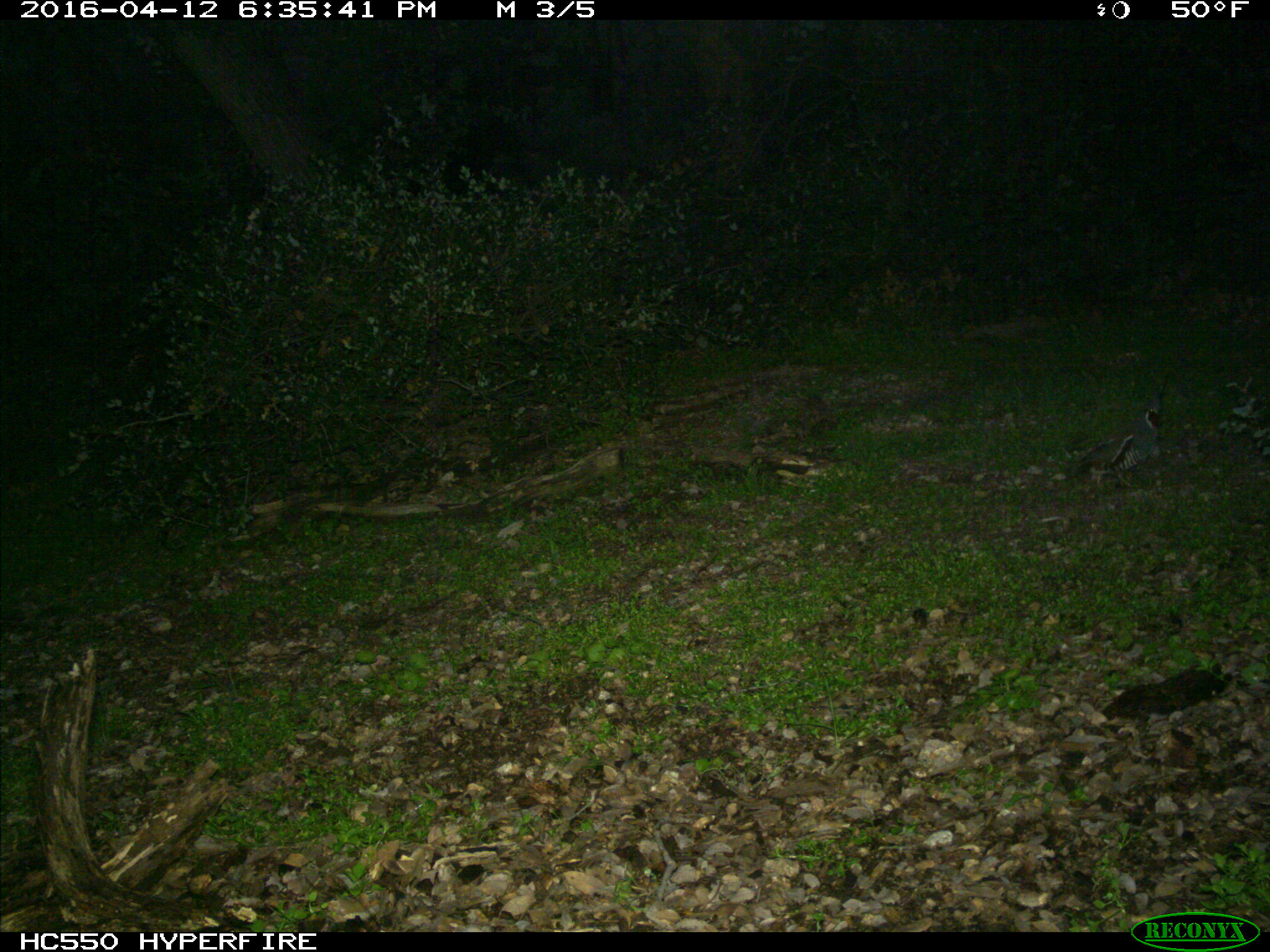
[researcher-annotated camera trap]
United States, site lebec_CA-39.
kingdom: Animalia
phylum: Chordata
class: Aves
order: Galliformes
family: Odontophoridae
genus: Callipepla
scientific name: Callipepla californica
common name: california quail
Callipepla californica (california quail).